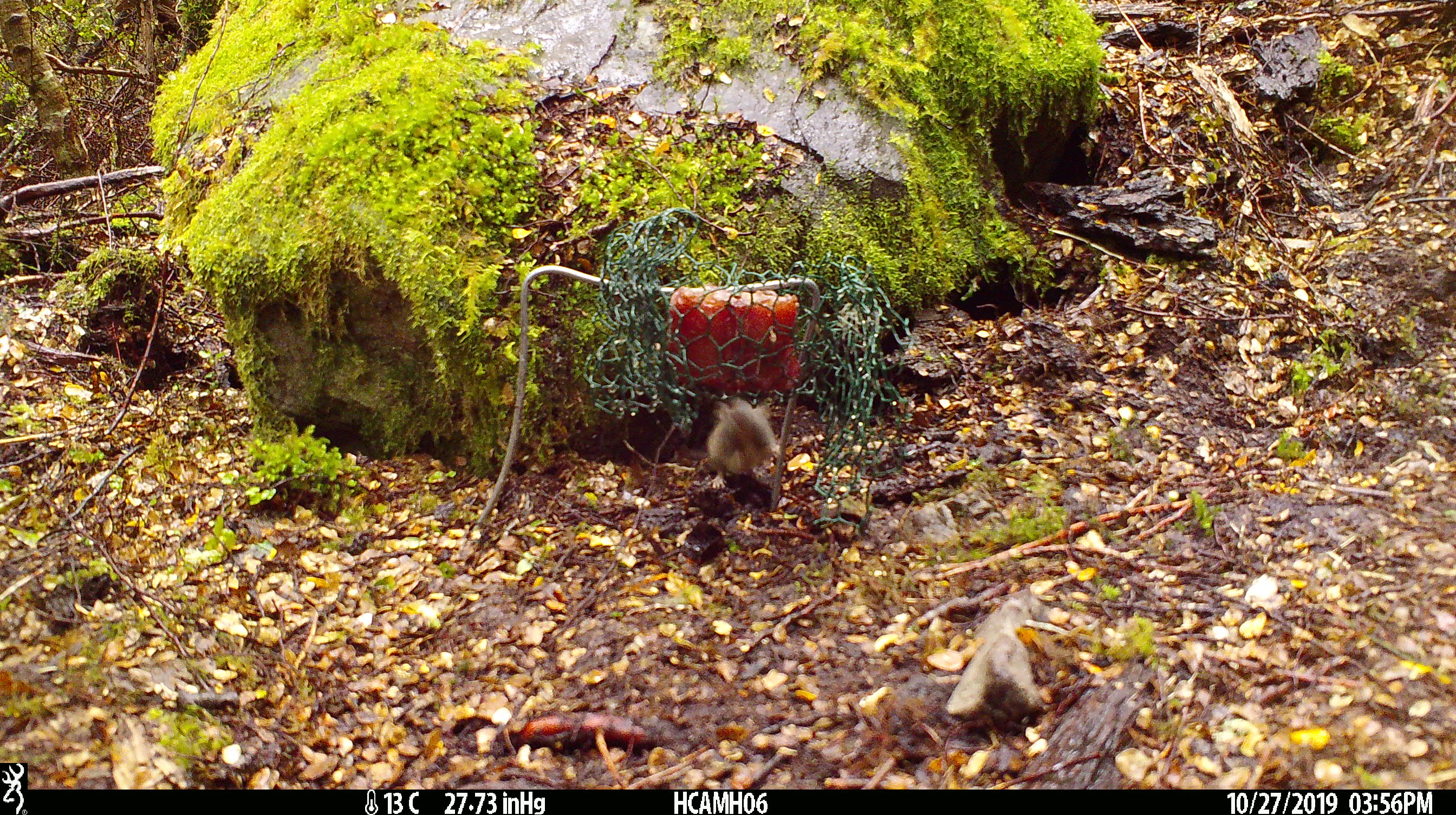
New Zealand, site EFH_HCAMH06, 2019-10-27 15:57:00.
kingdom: Animalia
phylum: Chordata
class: Mammalia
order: Rodentia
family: Muridae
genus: Mus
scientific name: Mus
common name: mouse